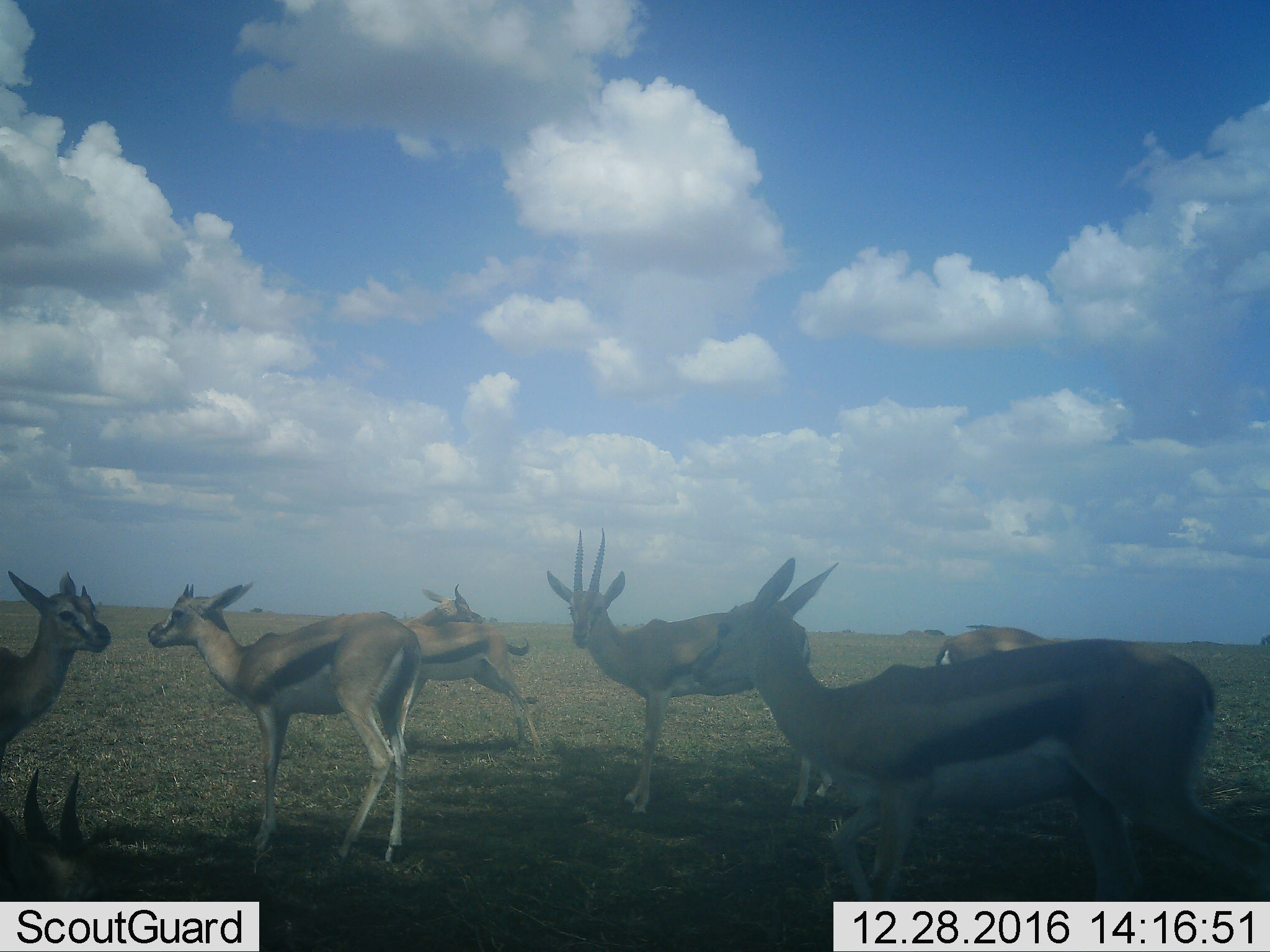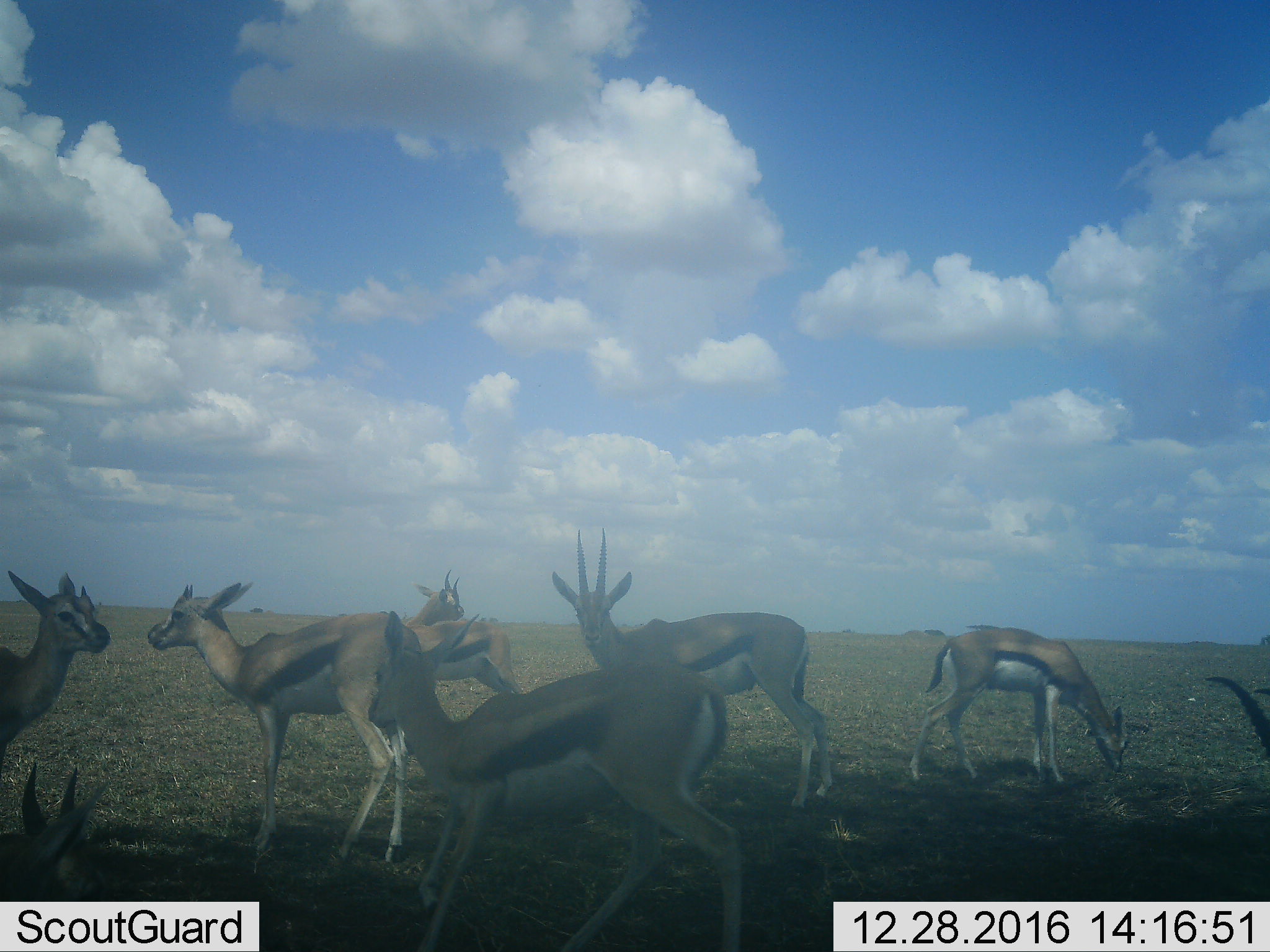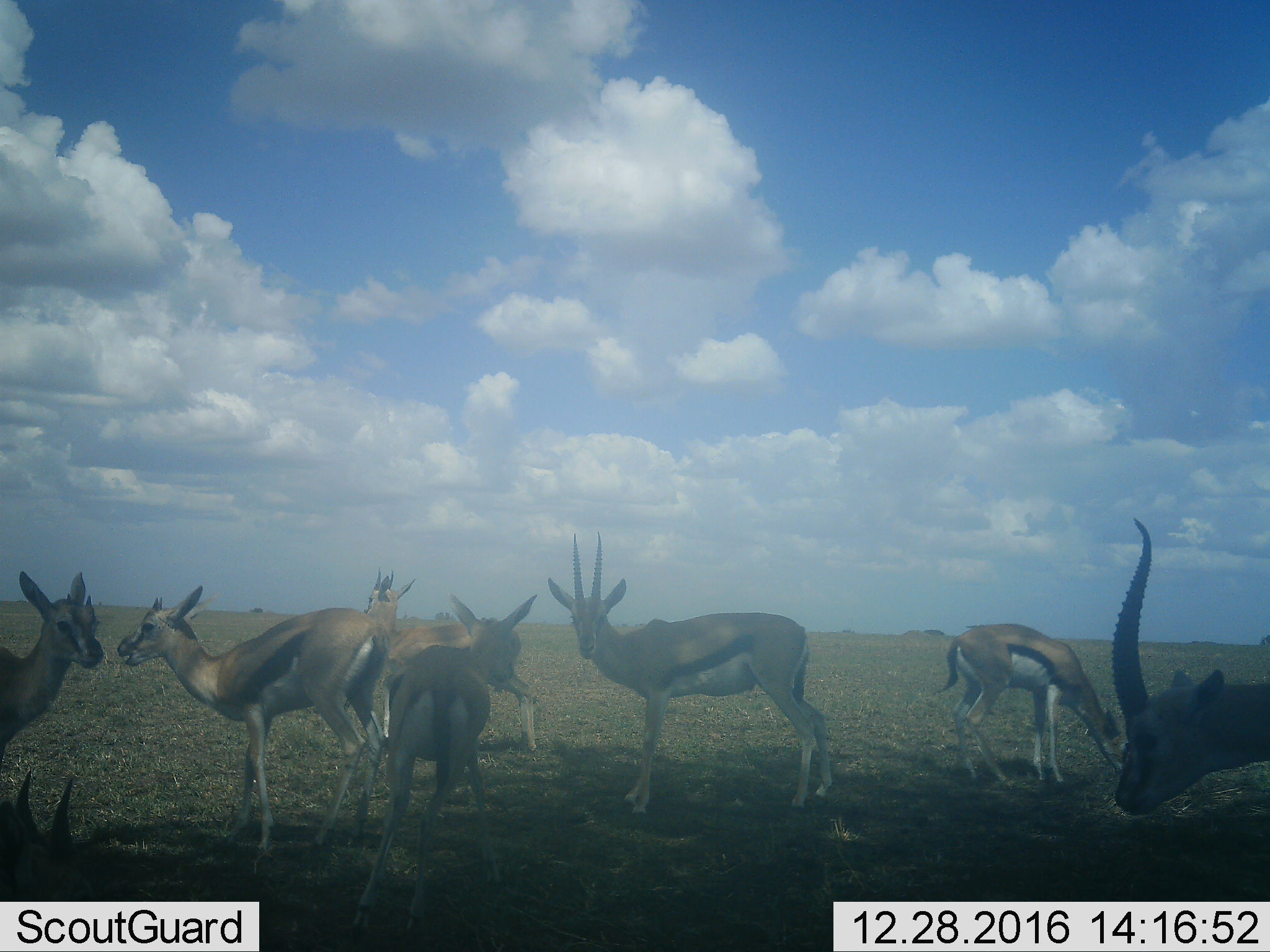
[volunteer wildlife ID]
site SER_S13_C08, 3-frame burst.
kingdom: Animalia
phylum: Chordata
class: Mammalia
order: Artiodactyla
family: Bovidae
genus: Eudorcas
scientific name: Eudorcas thomsonii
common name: thomson's gazelle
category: gazellethomsons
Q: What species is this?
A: Gazellethomsons (thomson's gazelle) (Eudorcas thomsonii).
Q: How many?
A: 8.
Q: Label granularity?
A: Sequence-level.